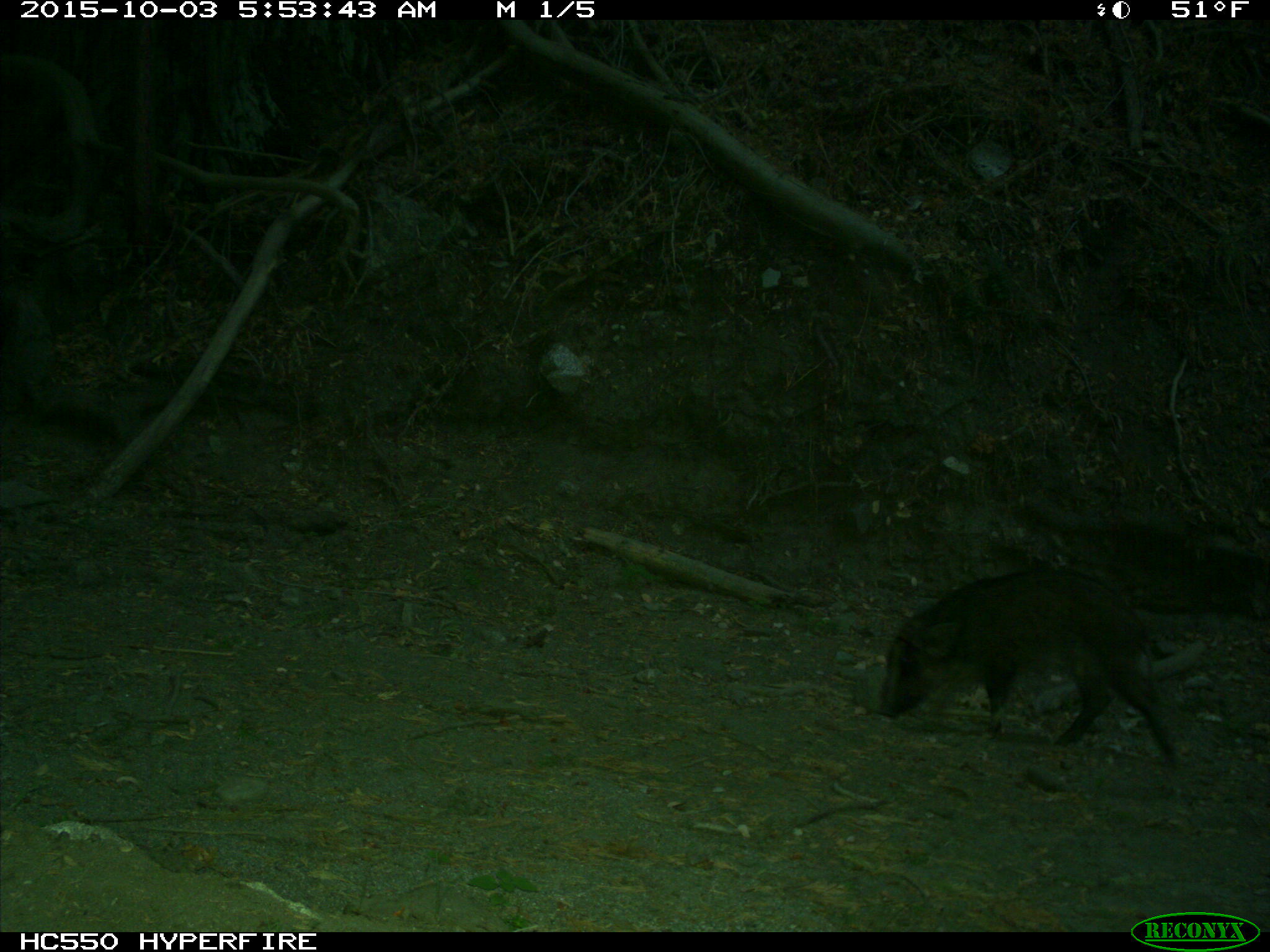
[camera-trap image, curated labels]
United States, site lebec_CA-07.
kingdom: Animalia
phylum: Chordata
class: Mammalia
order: Artiodactyla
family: Suidae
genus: Sus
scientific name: Sus scrofa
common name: wild boar